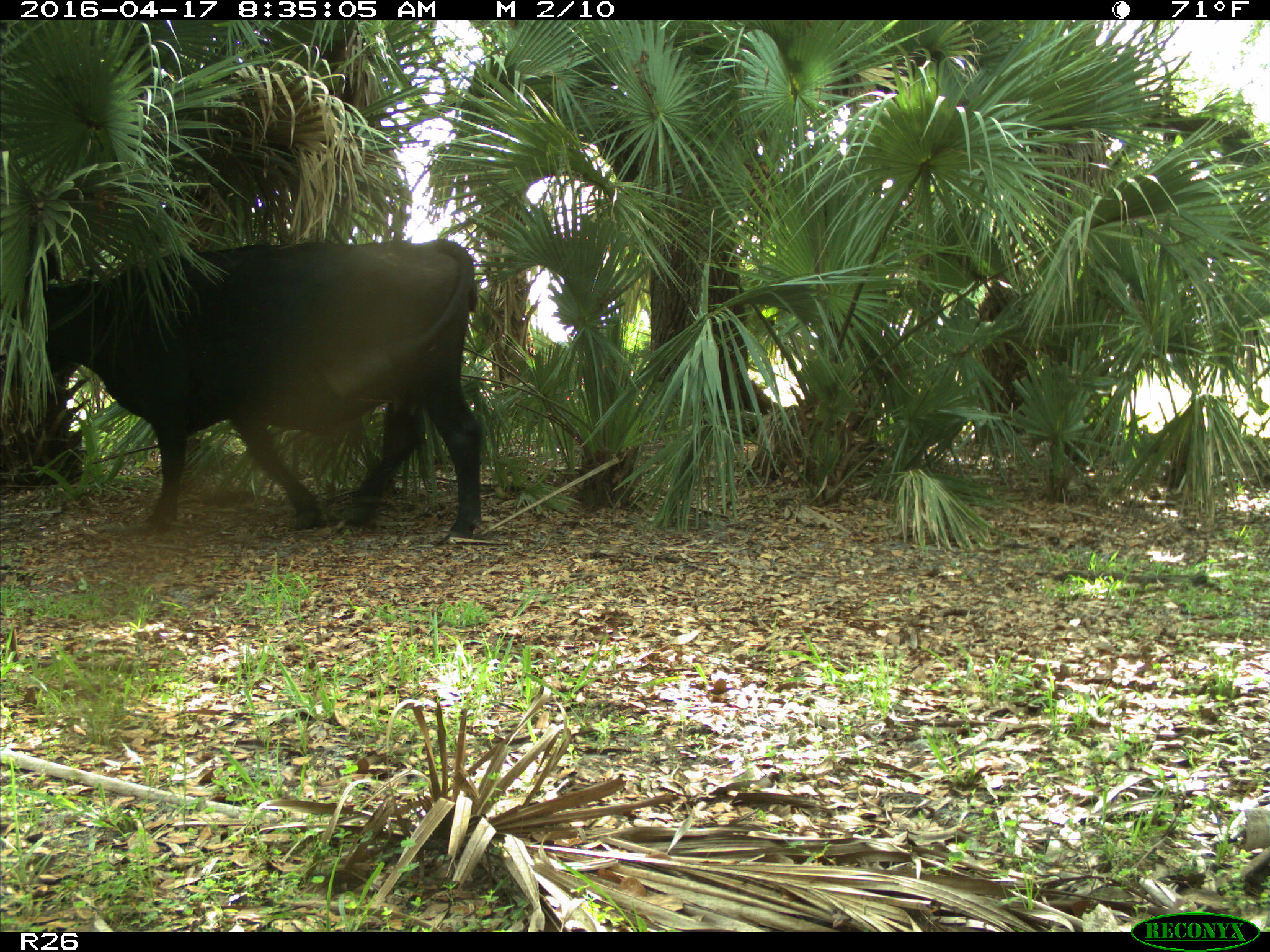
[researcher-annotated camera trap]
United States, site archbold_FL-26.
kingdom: Animalia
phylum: Chordata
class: Mammalia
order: Artiodactyla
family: Bovidae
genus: Bos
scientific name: Bos taurus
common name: domestic cow